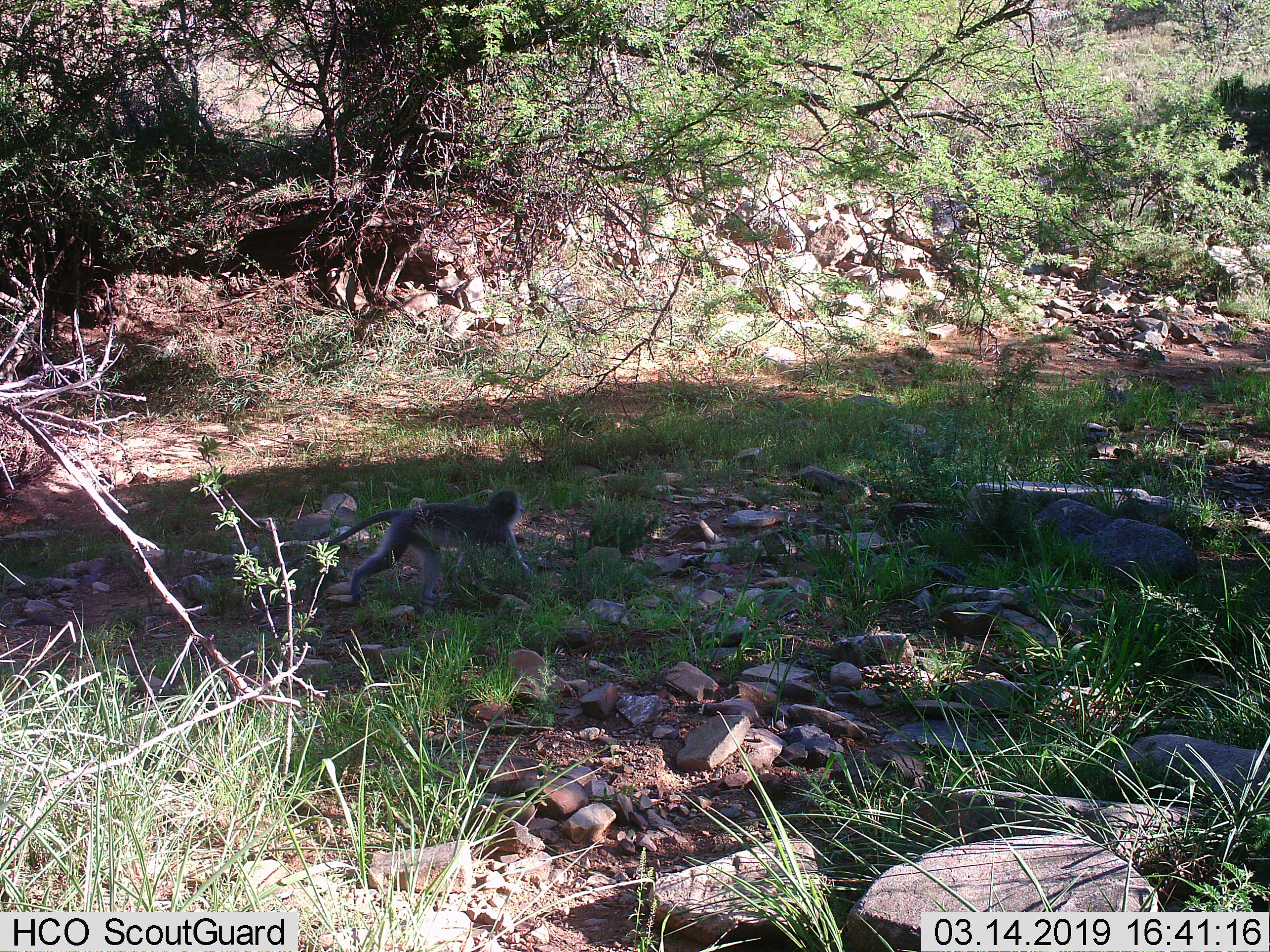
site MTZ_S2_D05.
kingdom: Animalia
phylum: Chordata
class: Mammalia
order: Primates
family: Cercopithecidae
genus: Chlorocebus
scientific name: Chlorocebus pygerythrus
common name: vervet monkey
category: monkeyvervet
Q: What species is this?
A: Monkeyvervet (vervet monkey) (Chlorocebus pygerythrus).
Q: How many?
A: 1.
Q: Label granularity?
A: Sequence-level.